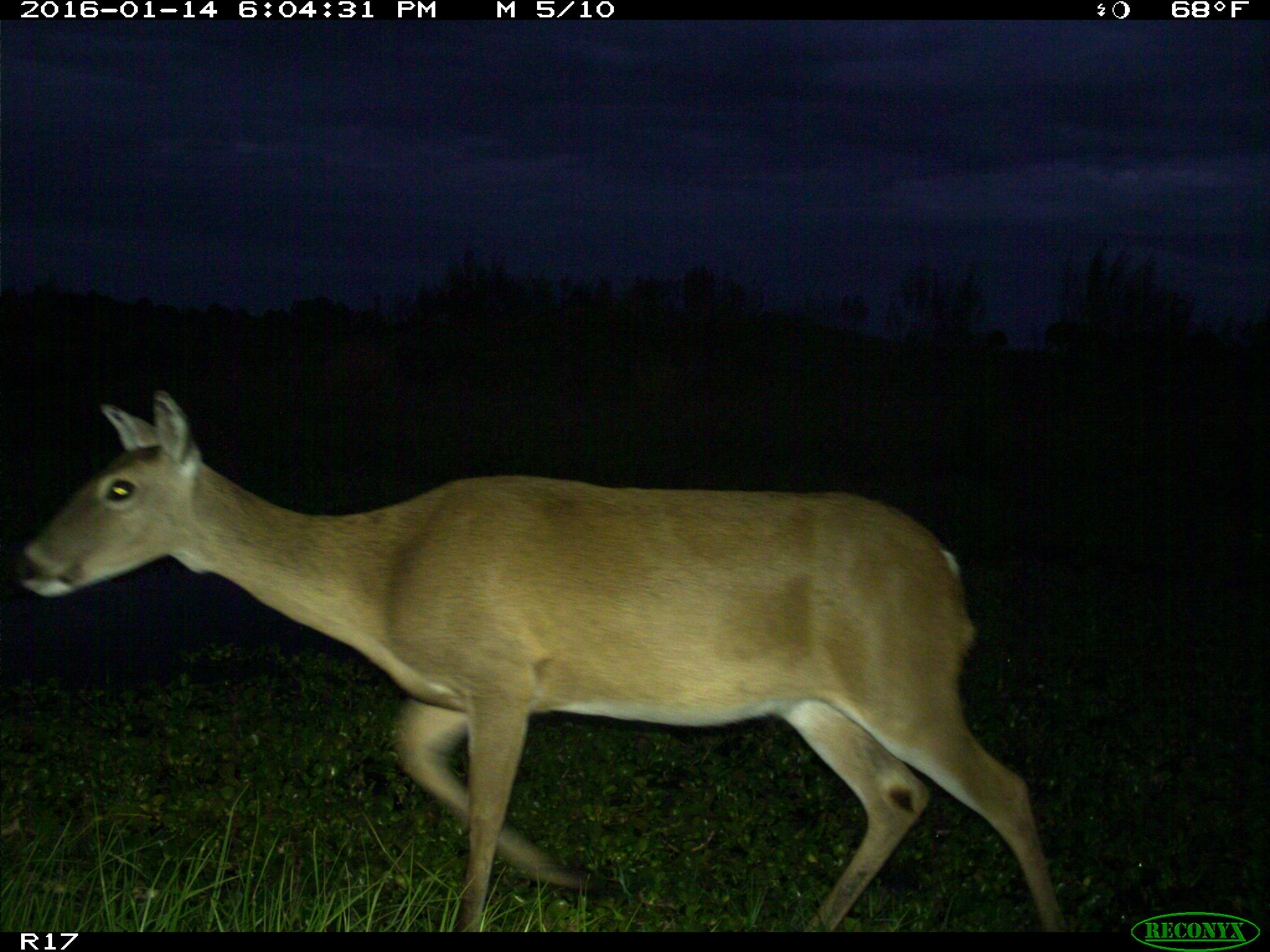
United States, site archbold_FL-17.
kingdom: Animalia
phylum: Chordata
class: Mammalia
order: Artiodactyla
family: Cervidae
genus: Odocoileus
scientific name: Odocoileus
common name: deer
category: unidentified deer